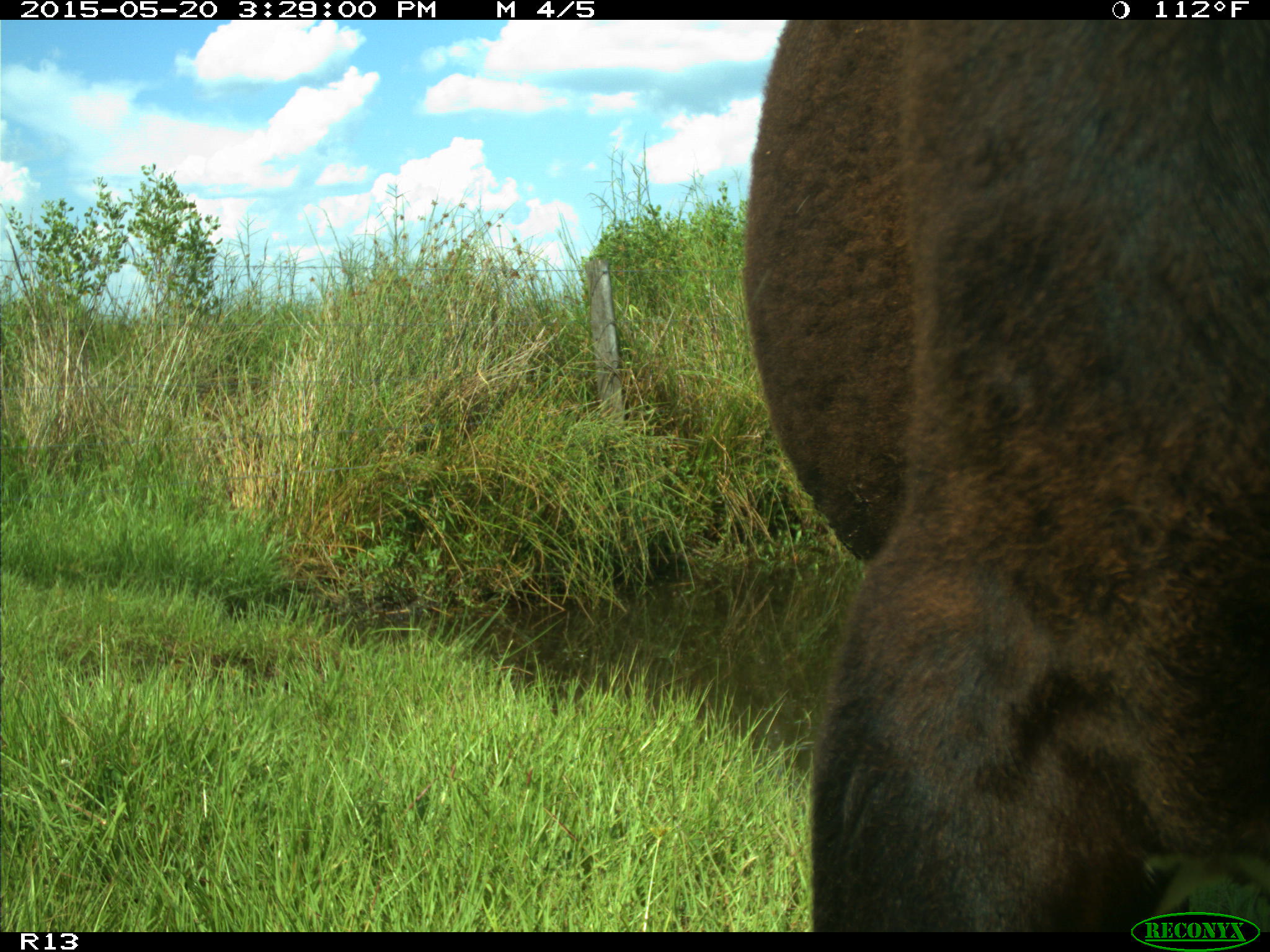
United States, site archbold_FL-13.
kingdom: Animalia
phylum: Chordata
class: Mammalia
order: Artiodactyla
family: Bovidae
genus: Bos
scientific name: Bos taurus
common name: domestic cow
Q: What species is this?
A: Bos taurus (domestic cow).